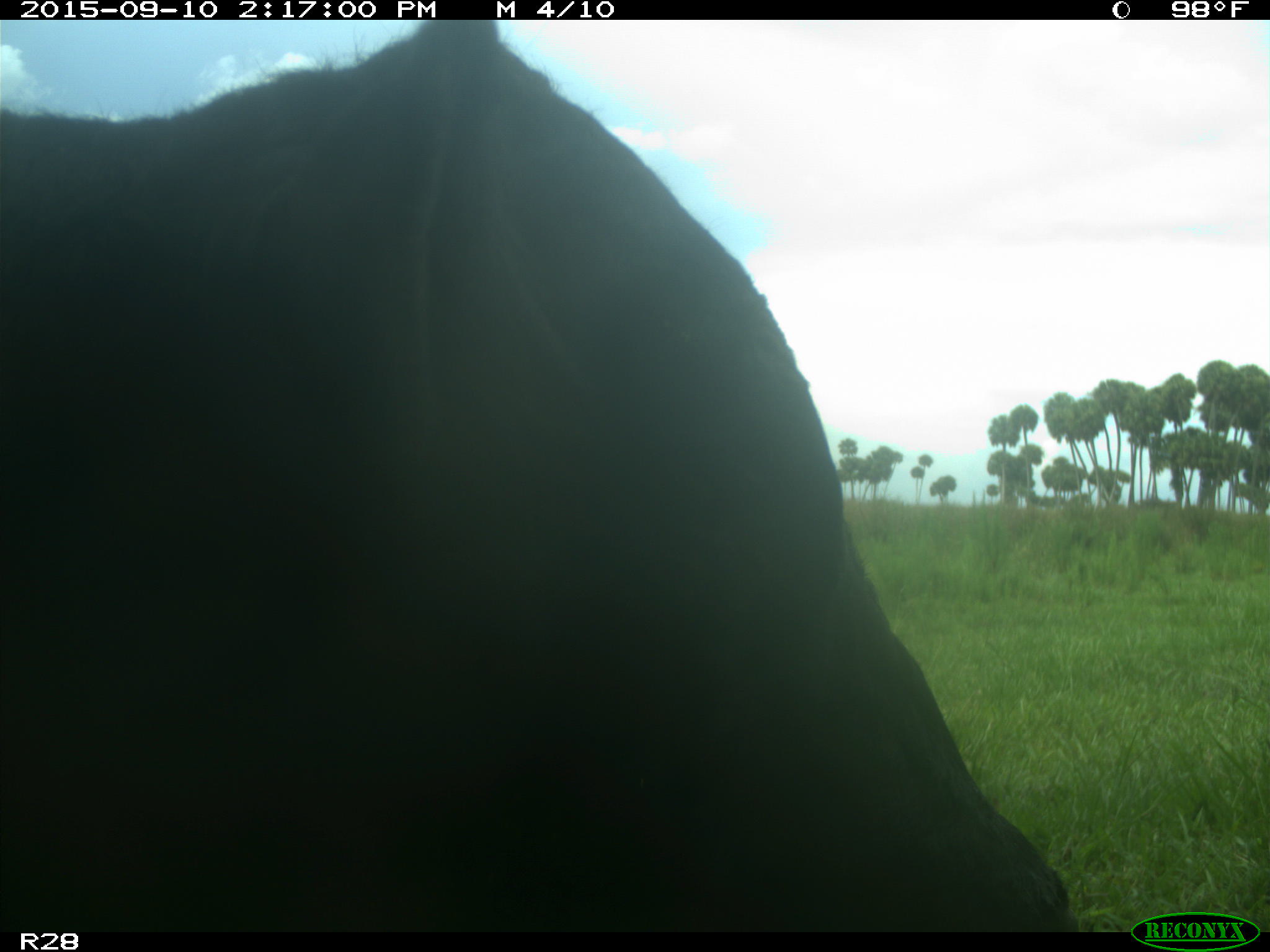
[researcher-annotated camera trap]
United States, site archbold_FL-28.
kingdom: Animalia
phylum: Chordata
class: Mammalia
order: Artiodactyla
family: Bovidae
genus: Bos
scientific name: Bos taurus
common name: domestic cow